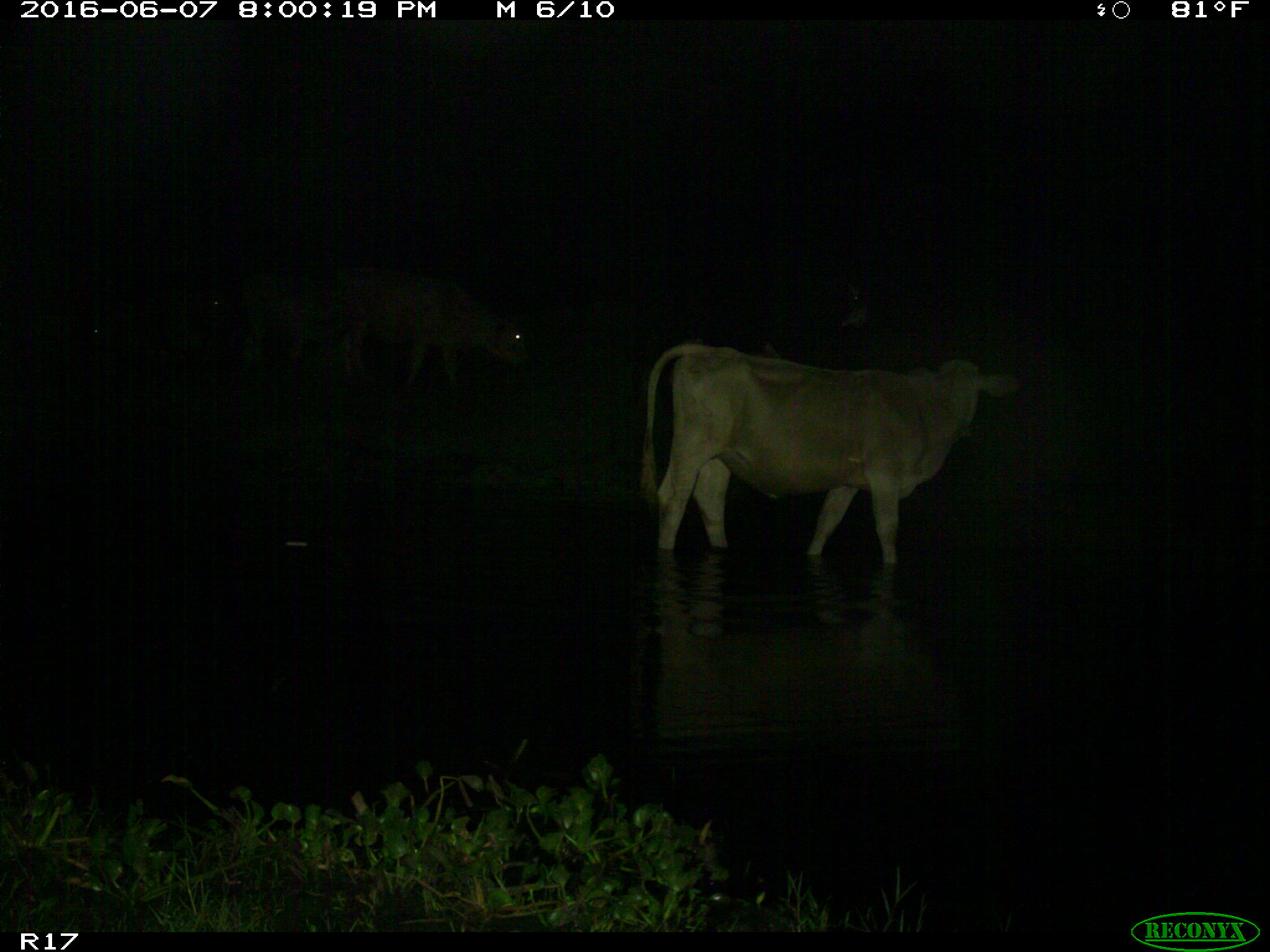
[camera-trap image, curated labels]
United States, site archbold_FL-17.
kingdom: Animalia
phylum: Chordata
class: Mammalia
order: Artiodactyla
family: Bovidae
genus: Bos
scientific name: Bos taurus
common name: domestic cow